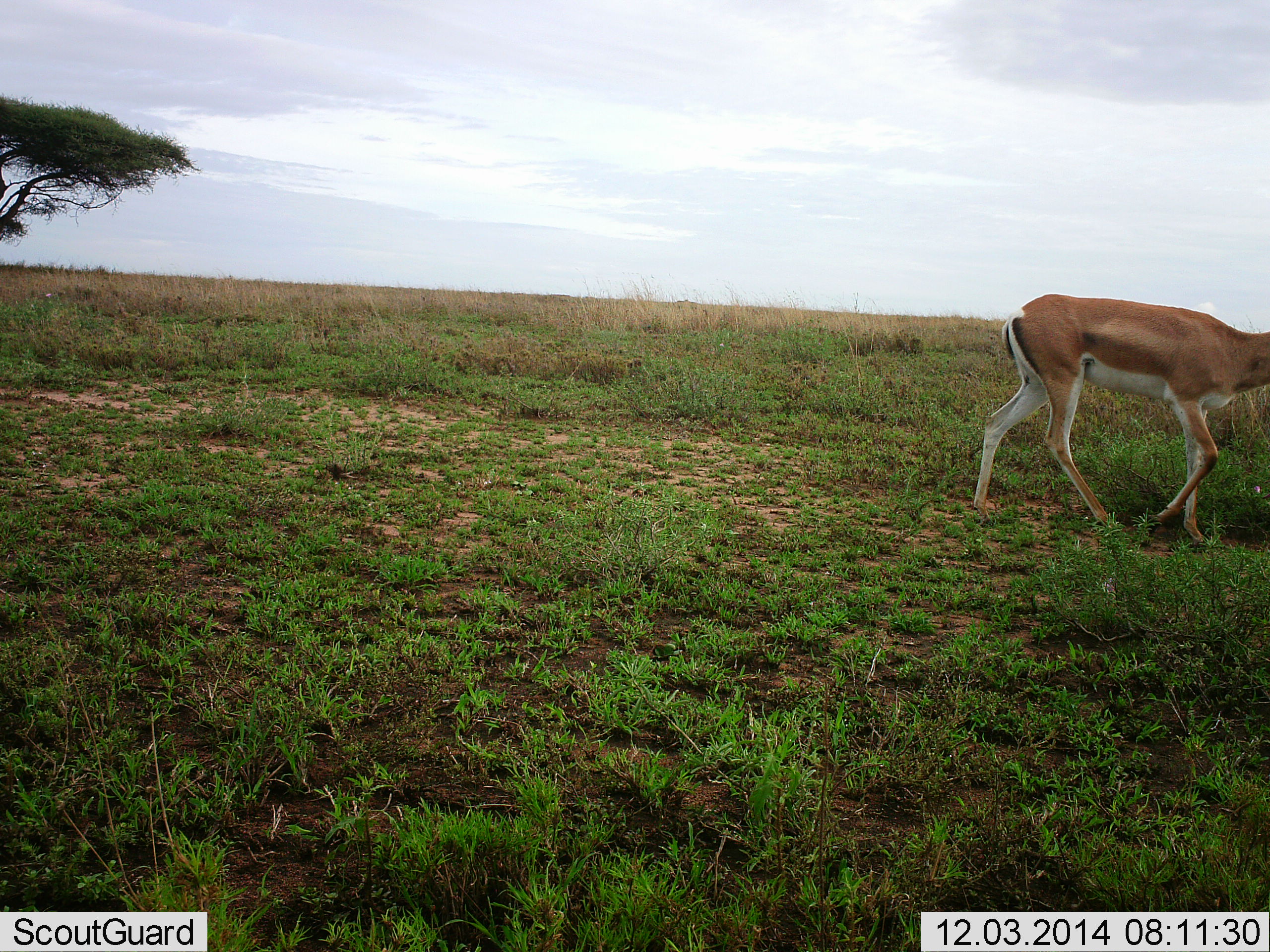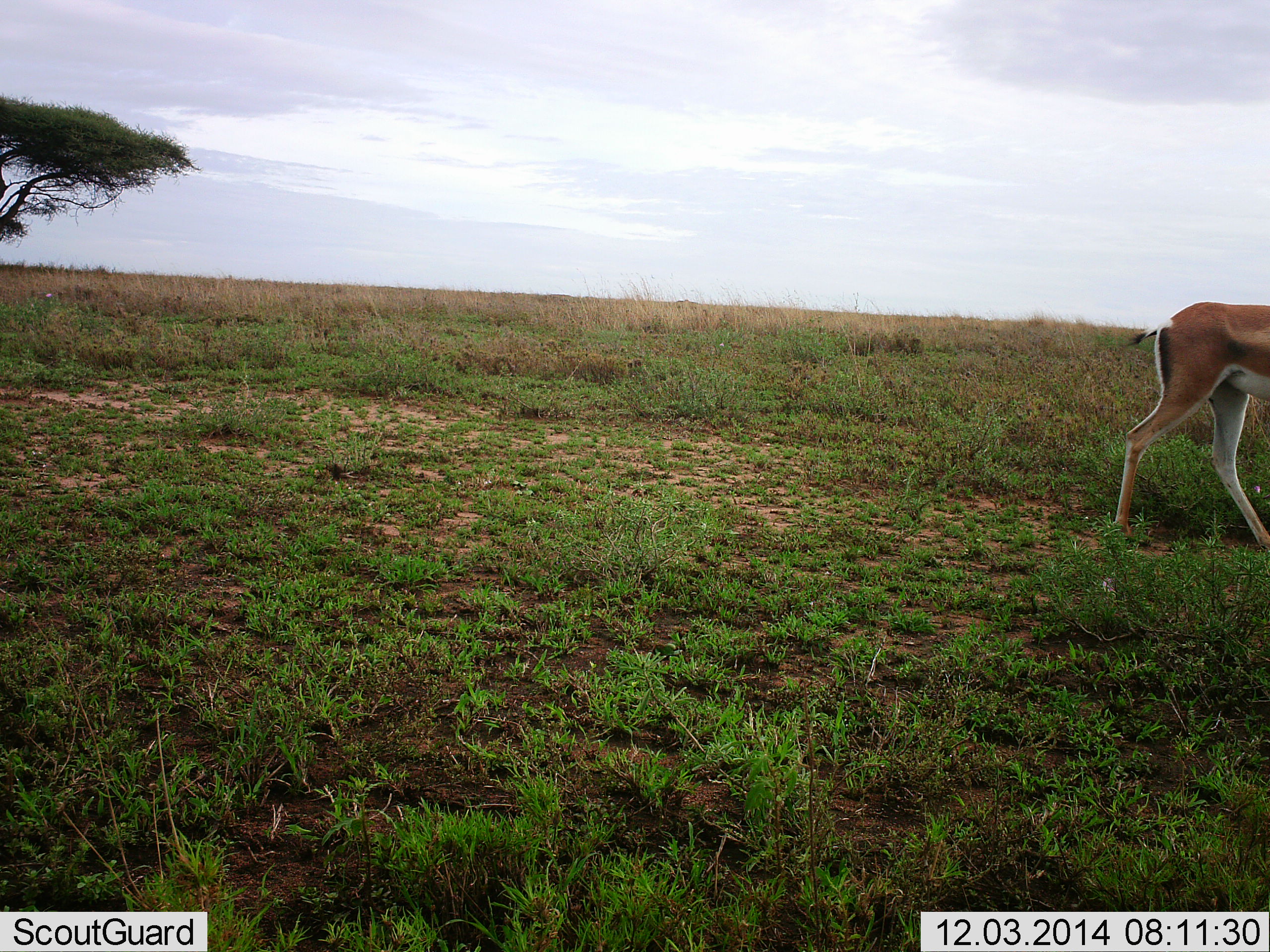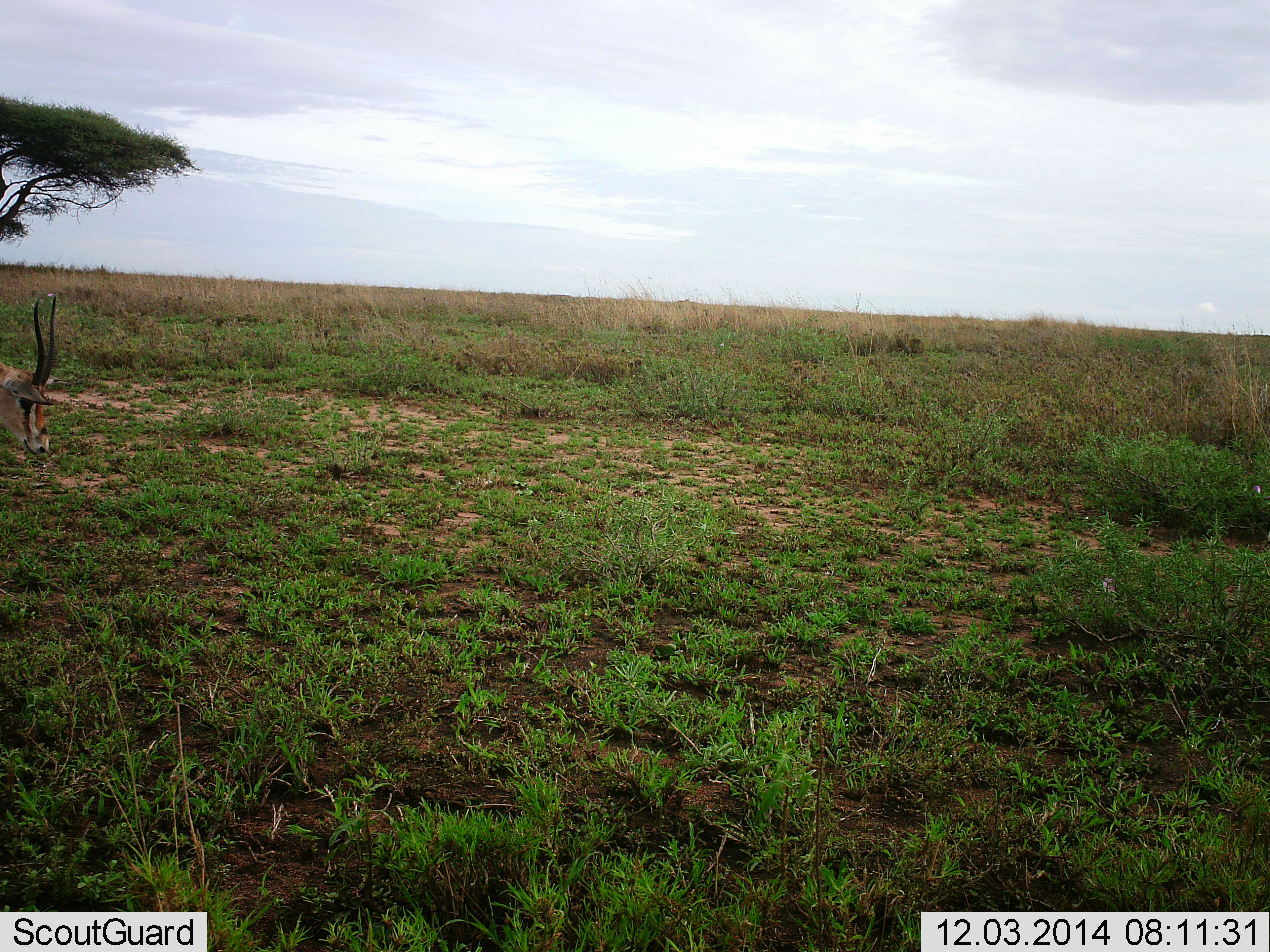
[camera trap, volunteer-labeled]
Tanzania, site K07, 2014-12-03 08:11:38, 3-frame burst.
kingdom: Animalia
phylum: Chordata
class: Mammalia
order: Artiodactyla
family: Bovidae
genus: Nanger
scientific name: Nanger granti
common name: grant's gazelle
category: gazellegrants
Gazellegrants (grant's gazelle) (Nanger granti), count 1. Behavior (volunteer vote fractions): standing 0%, resting 0%, moving 100%, interacting 0%. Young present (vote fraction): 0%. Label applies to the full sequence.